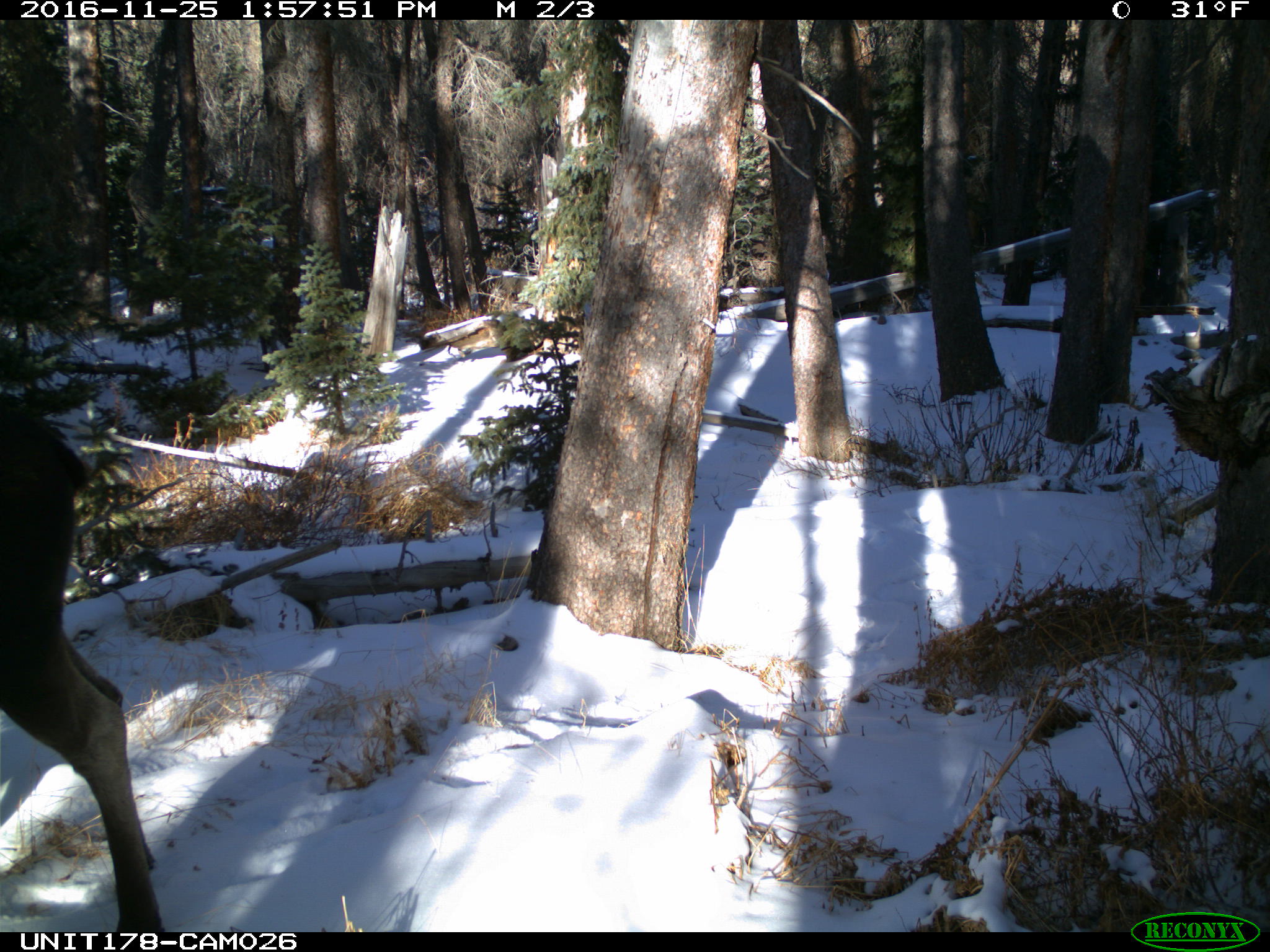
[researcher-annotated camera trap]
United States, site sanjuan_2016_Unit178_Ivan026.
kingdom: Animalia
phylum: Chordata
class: Mammalia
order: Artiodactyla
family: Cervidae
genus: Alces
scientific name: Alces alces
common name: moose